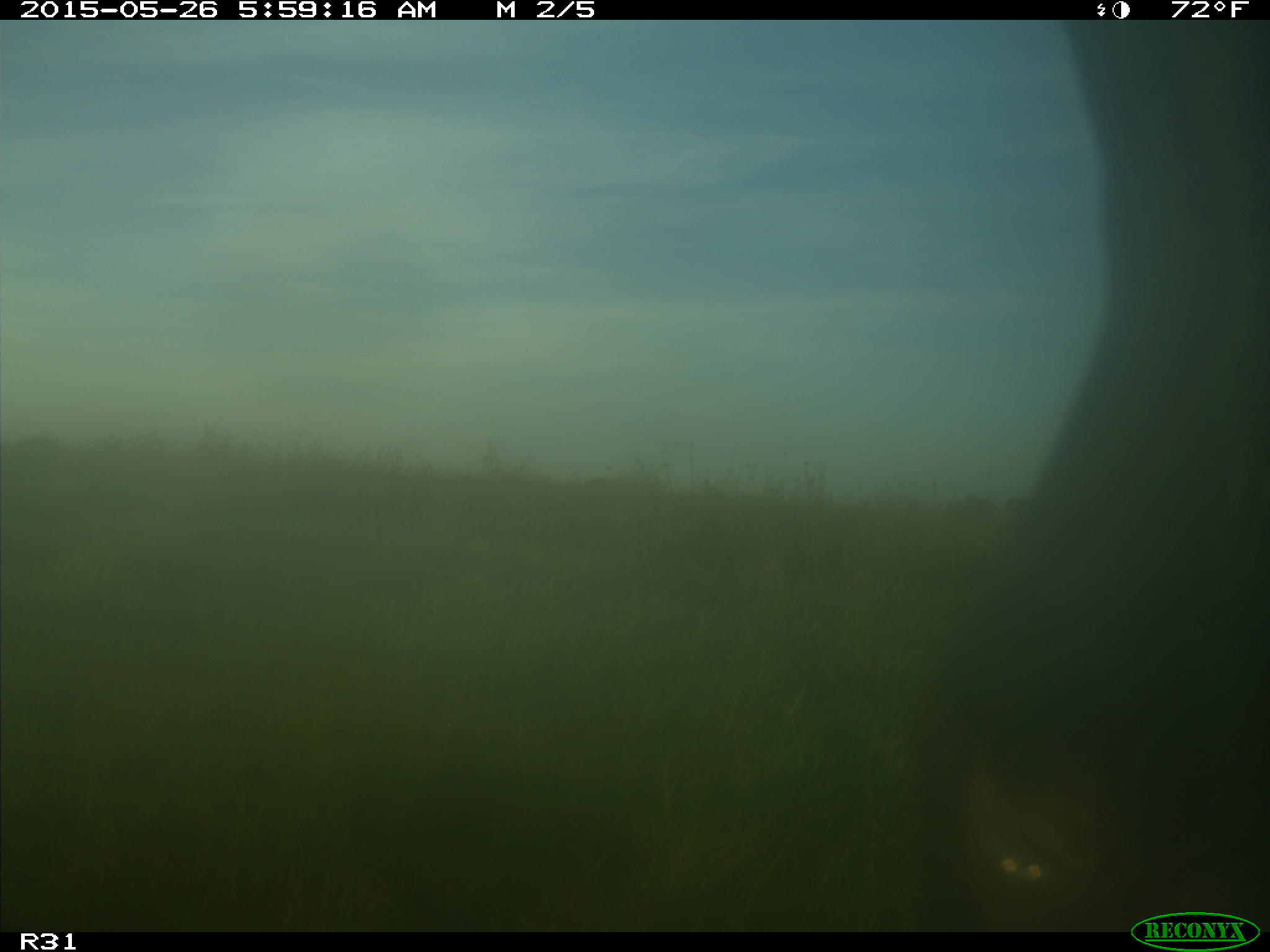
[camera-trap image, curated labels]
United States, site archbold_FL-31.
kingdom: Animalia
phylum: Chordata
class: Mammalia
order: Artiodactyla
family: Bovidae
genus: Bos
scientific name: Bos taurus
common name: domestic cow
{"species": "Bos taurus (domestic cow)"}